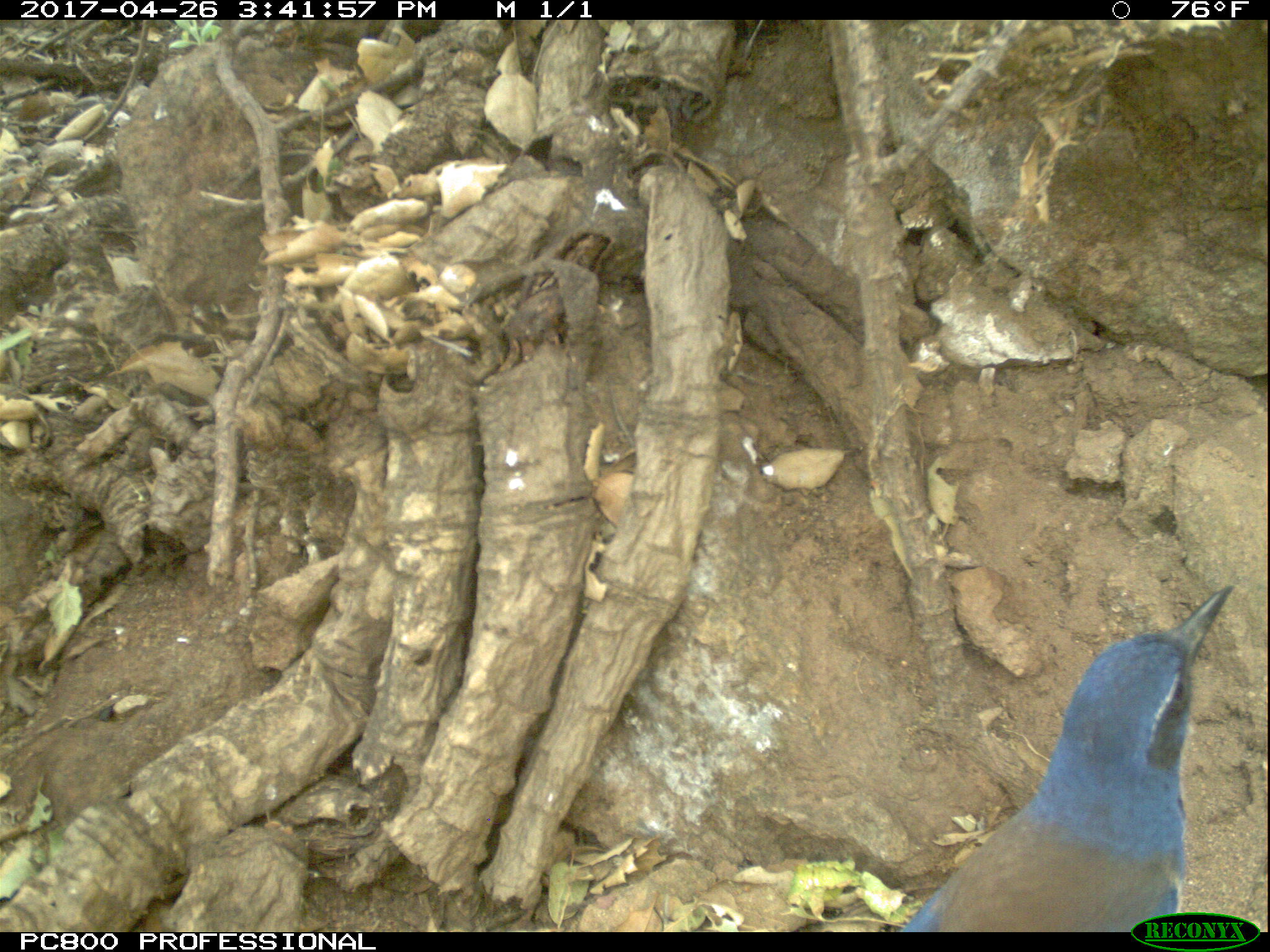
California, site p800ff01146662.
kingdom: Animalia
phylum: Chordata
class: Aves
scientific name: Aves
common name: bird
Bird (Aves).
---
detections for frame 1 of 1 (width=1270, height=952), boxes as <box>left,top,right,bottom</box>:
bird: <box>886,584,1233,930</box>